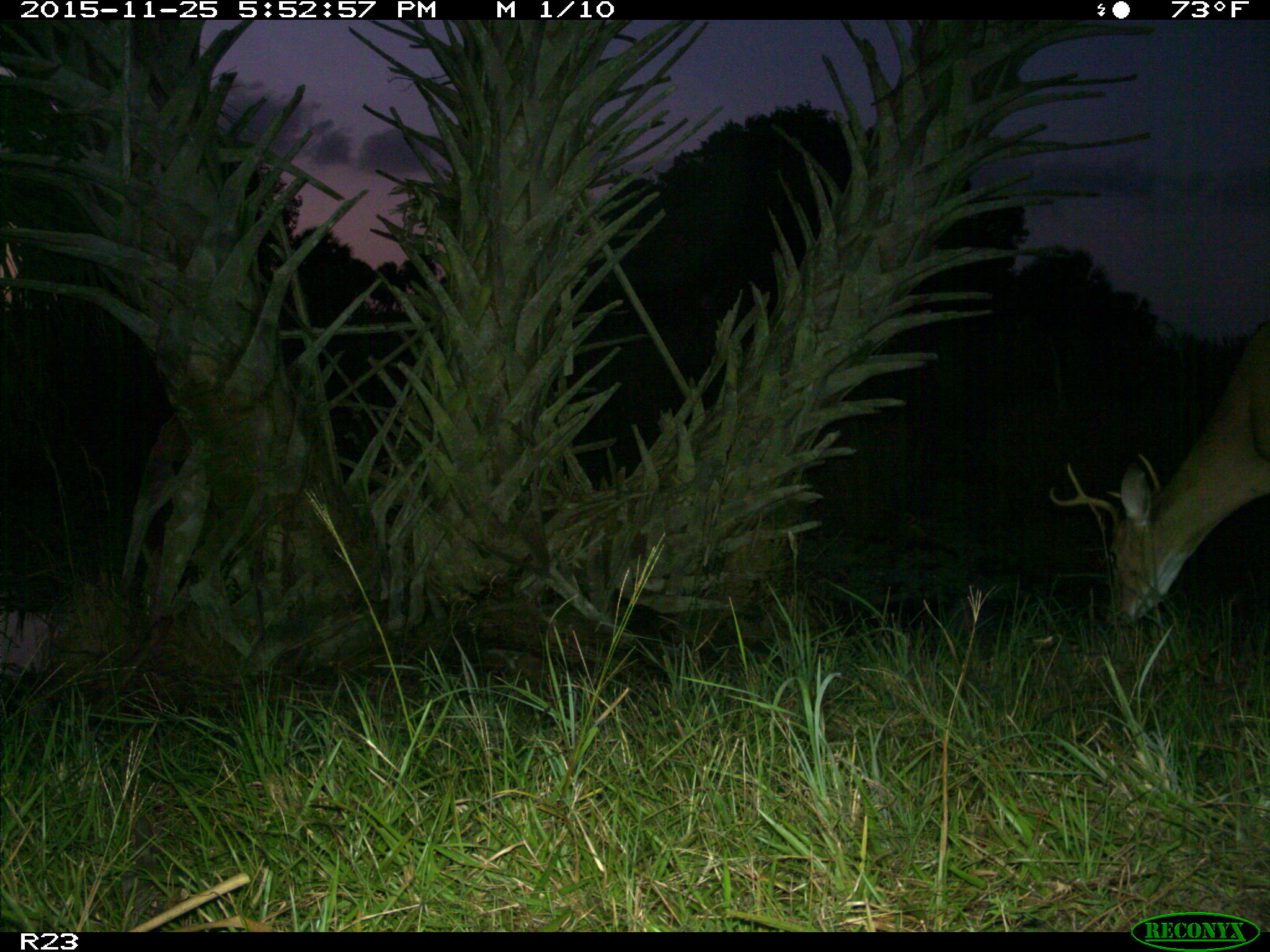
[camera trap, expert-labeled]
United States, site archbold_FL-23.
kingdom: Animalia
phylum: Chordata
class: Mammalia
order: Artiodactyla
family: Cervidae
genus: Odocoileus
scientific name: Odocoileus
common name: deer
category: unidentified deer